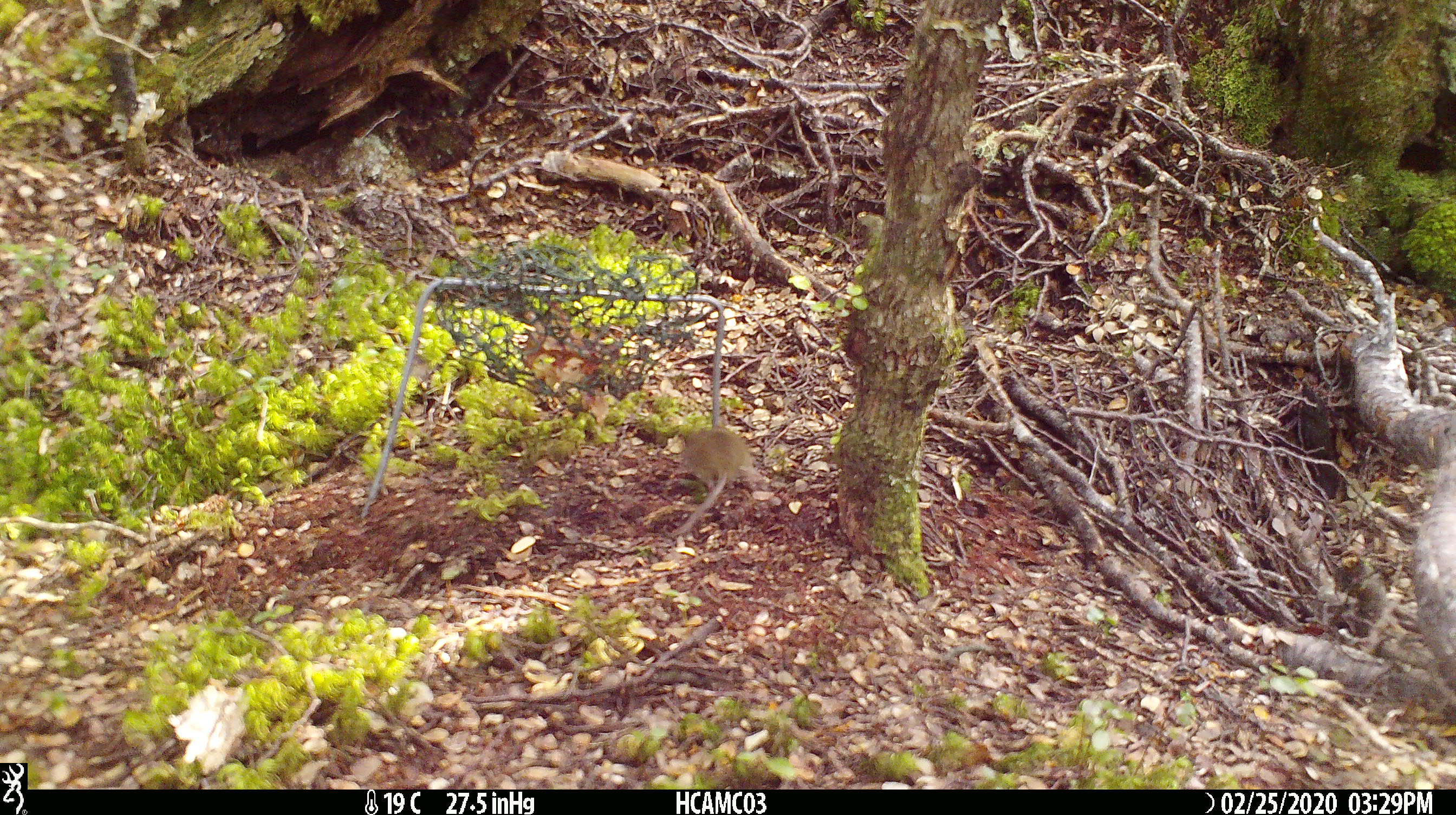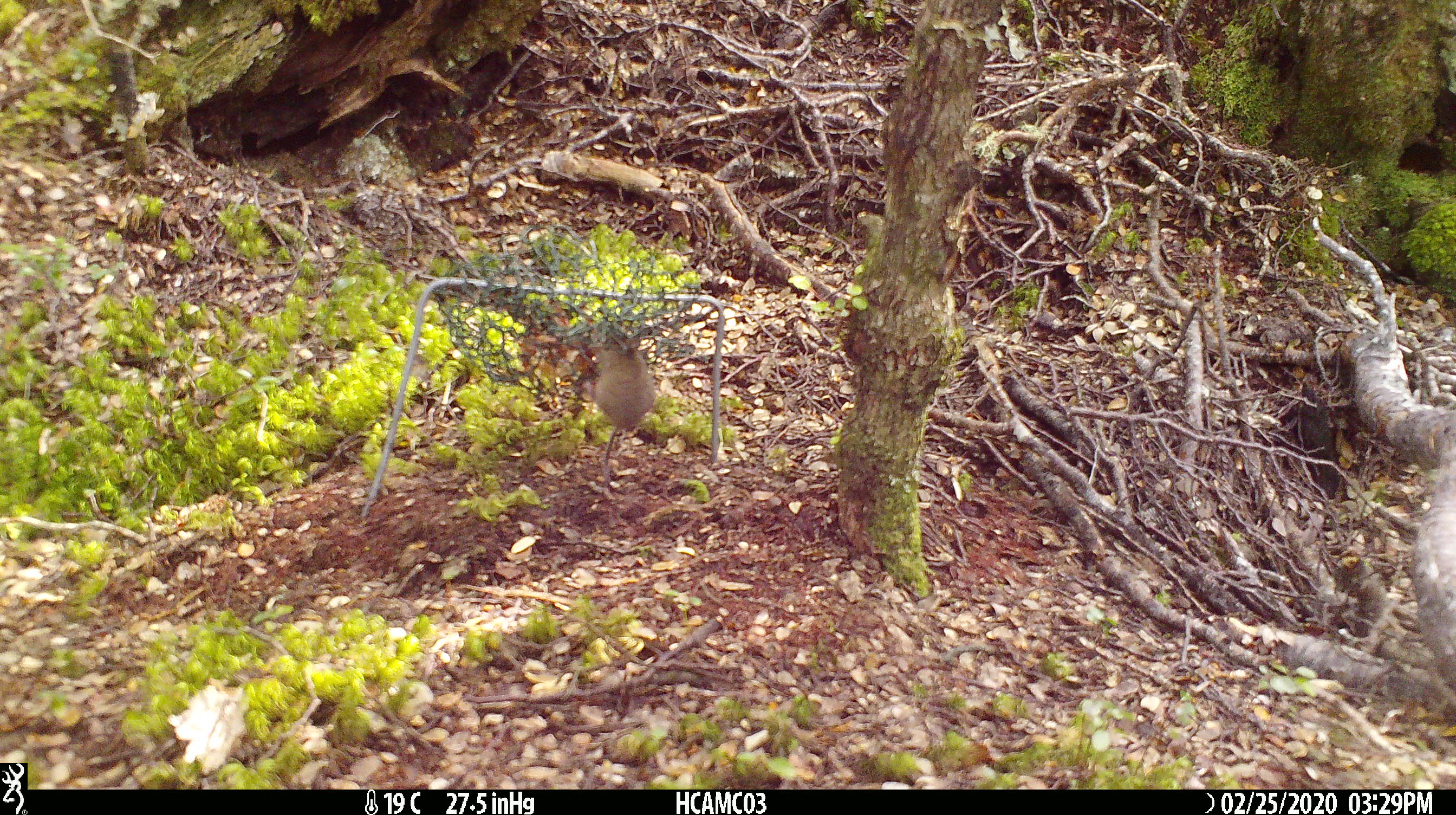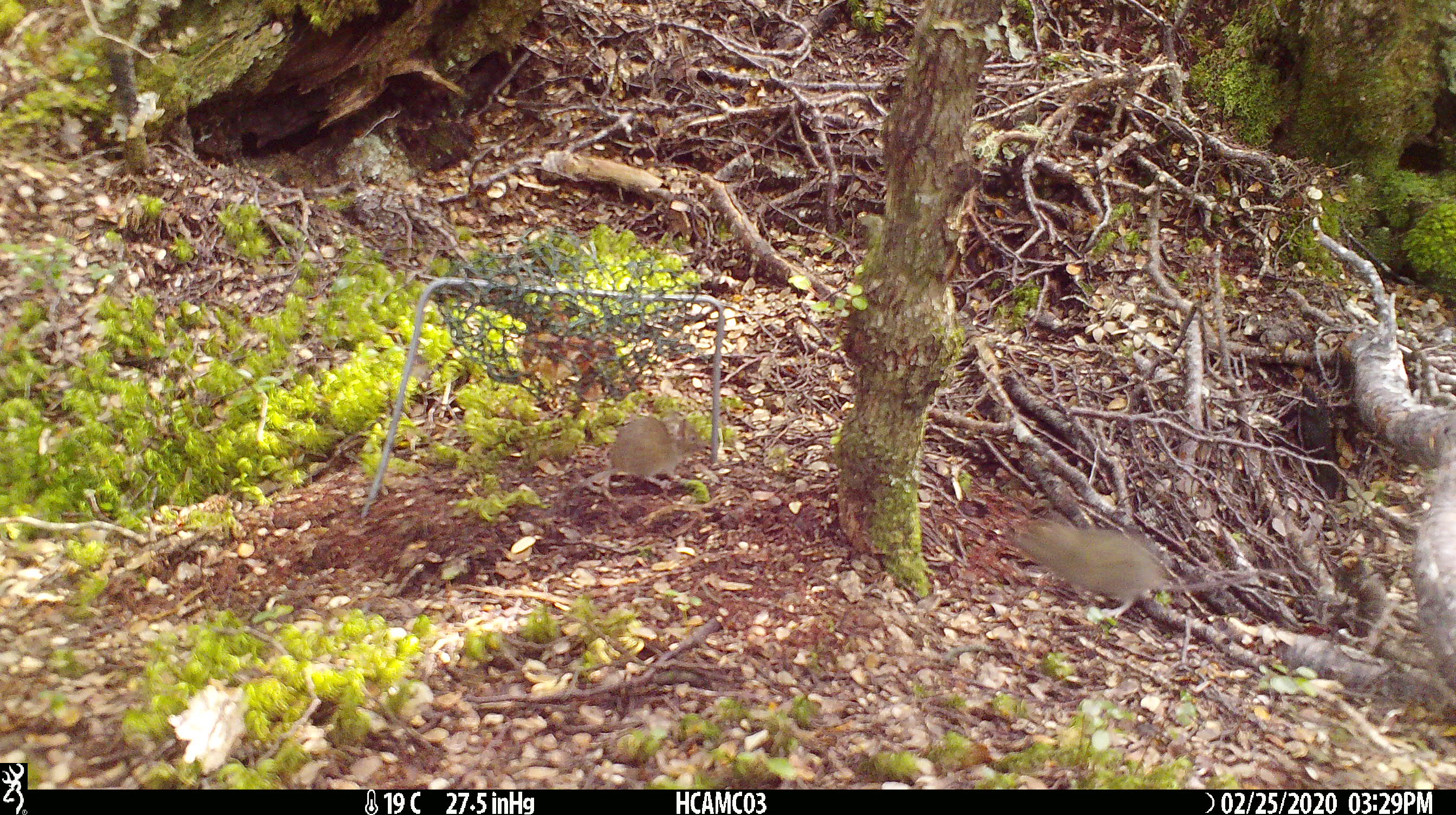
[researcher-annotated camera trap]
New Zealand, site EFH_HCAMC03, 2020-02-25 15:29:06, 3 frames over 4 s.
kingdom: Animalia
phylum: Chordata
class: Mammalia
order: Rodentia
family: Muridae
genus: Mus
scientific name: Mus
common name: mouse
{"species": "mouse (Mus)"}